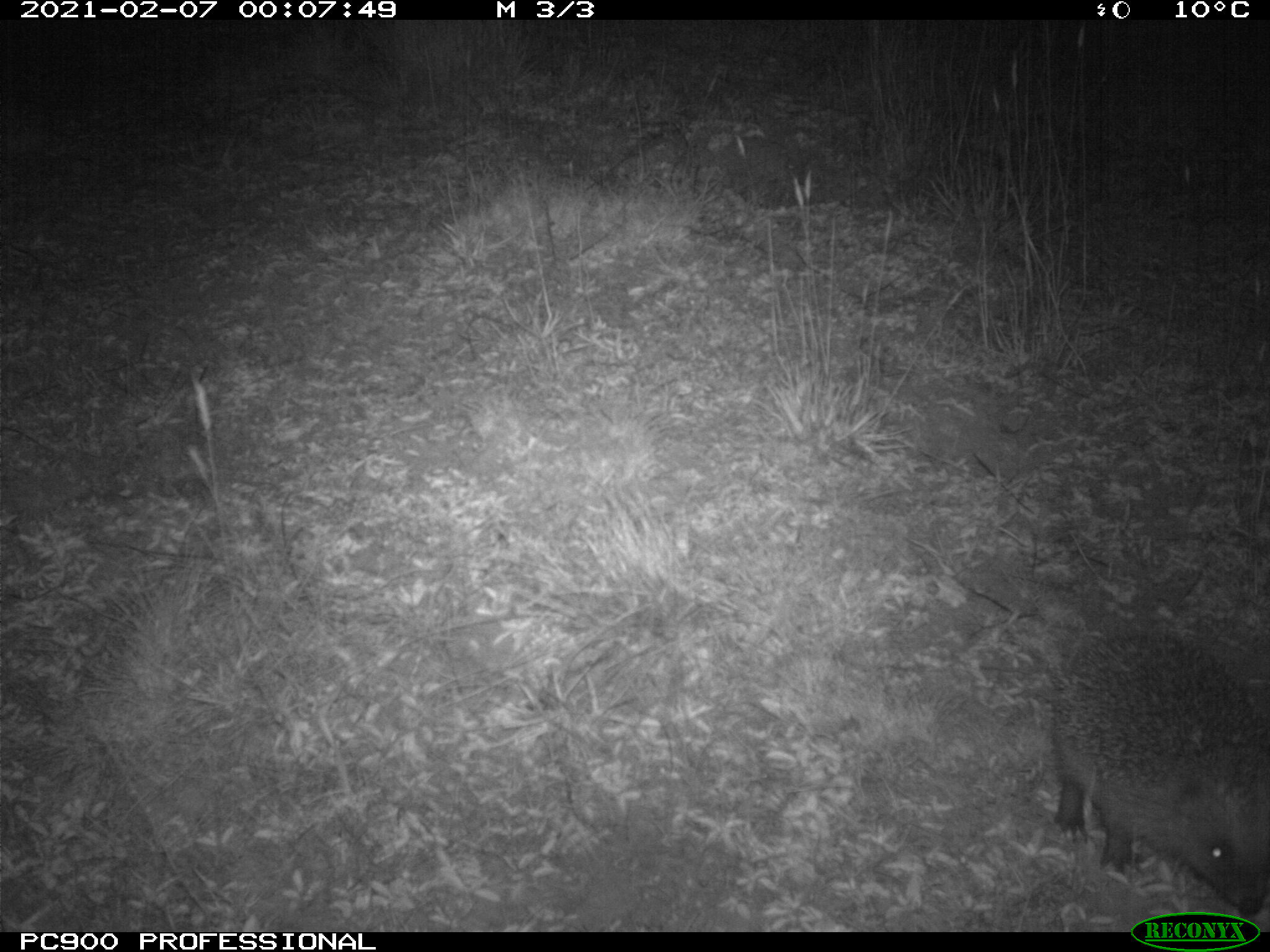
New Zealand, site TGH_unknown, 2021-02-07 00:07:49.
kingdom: Animalia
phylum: Chordata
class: Mammalia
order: Eulipotyphla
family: Erinaceidae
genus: Erinaceus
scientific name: Erinaceus europaeus europaeus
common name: european hedgehog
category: hedgehog